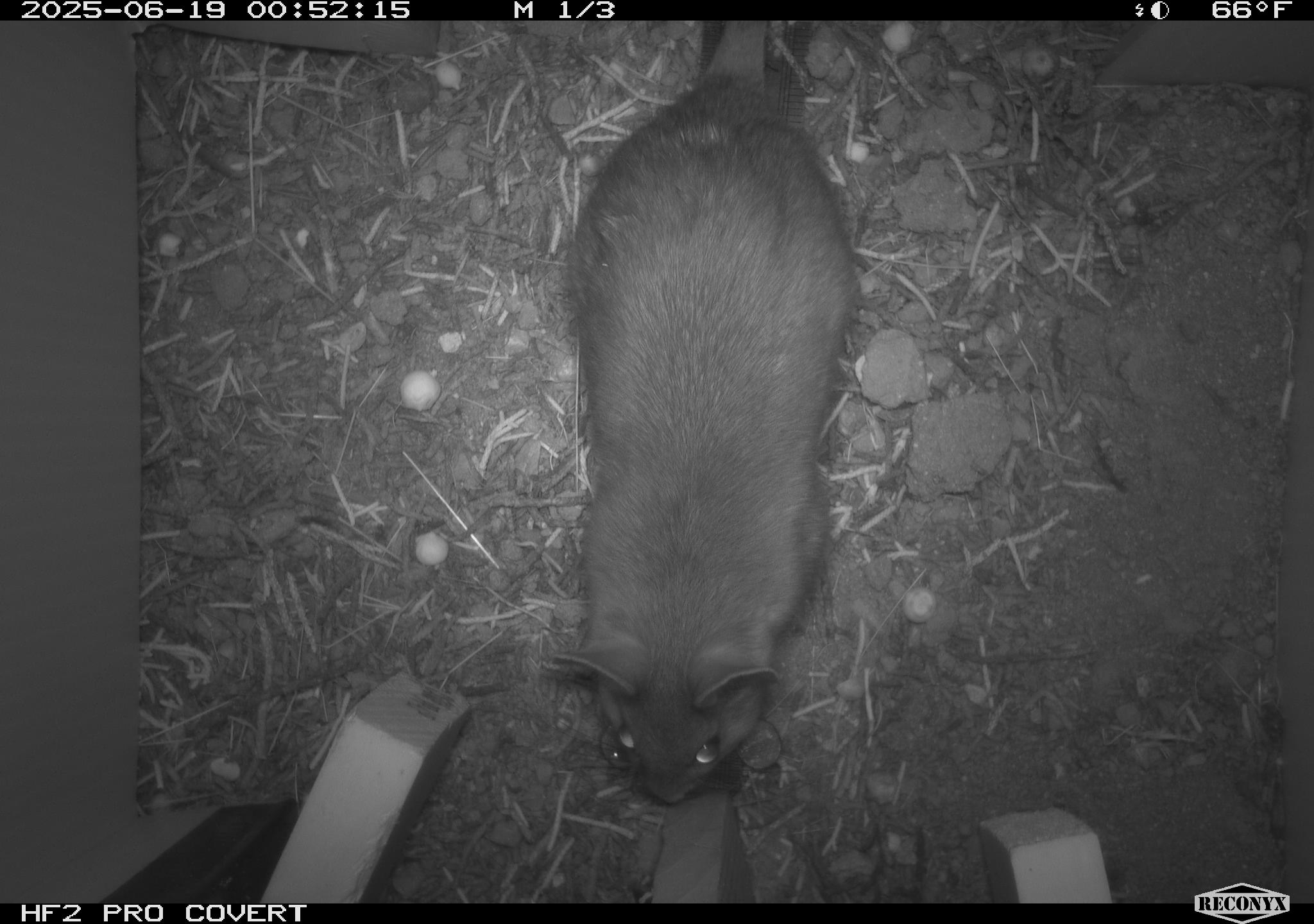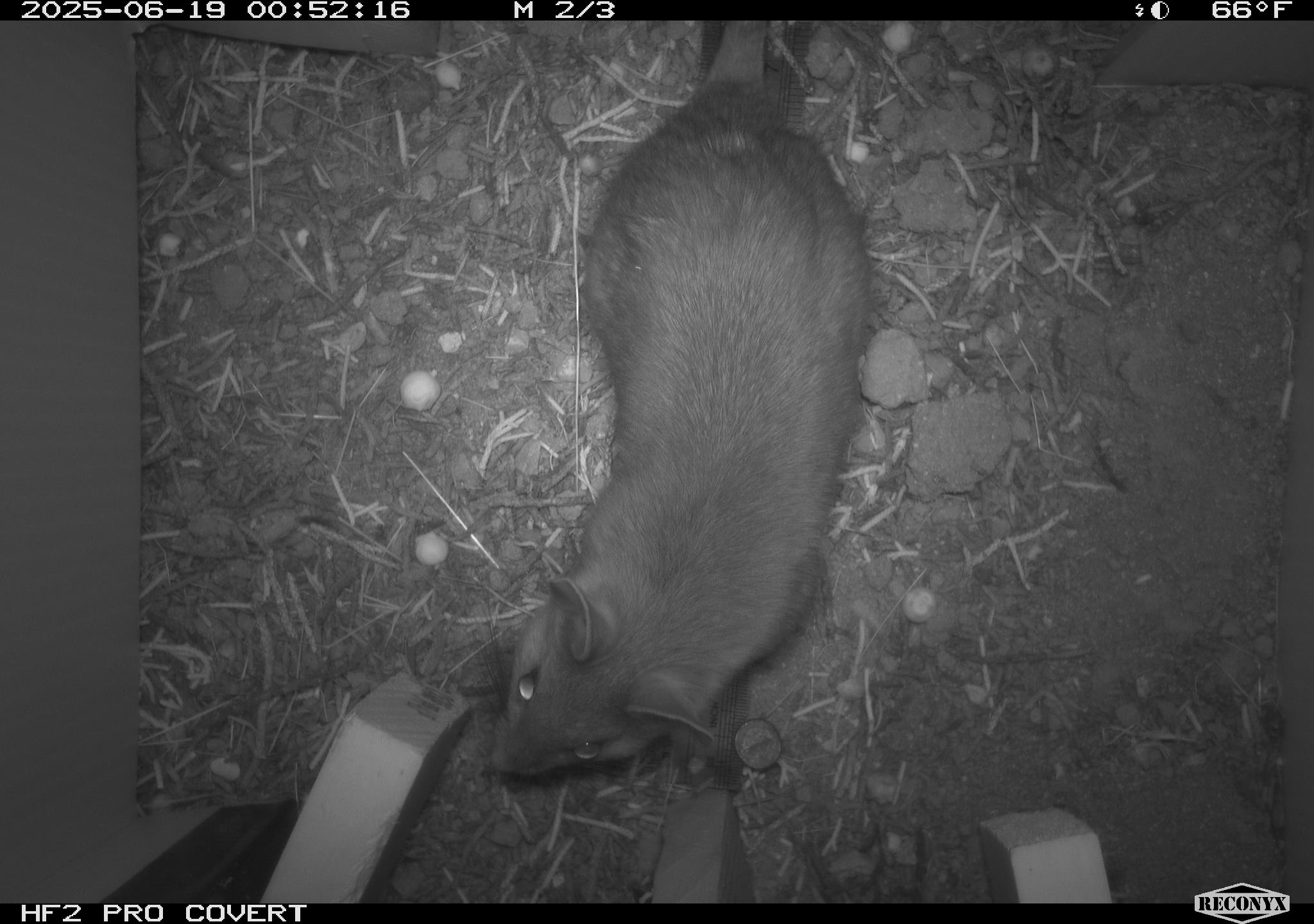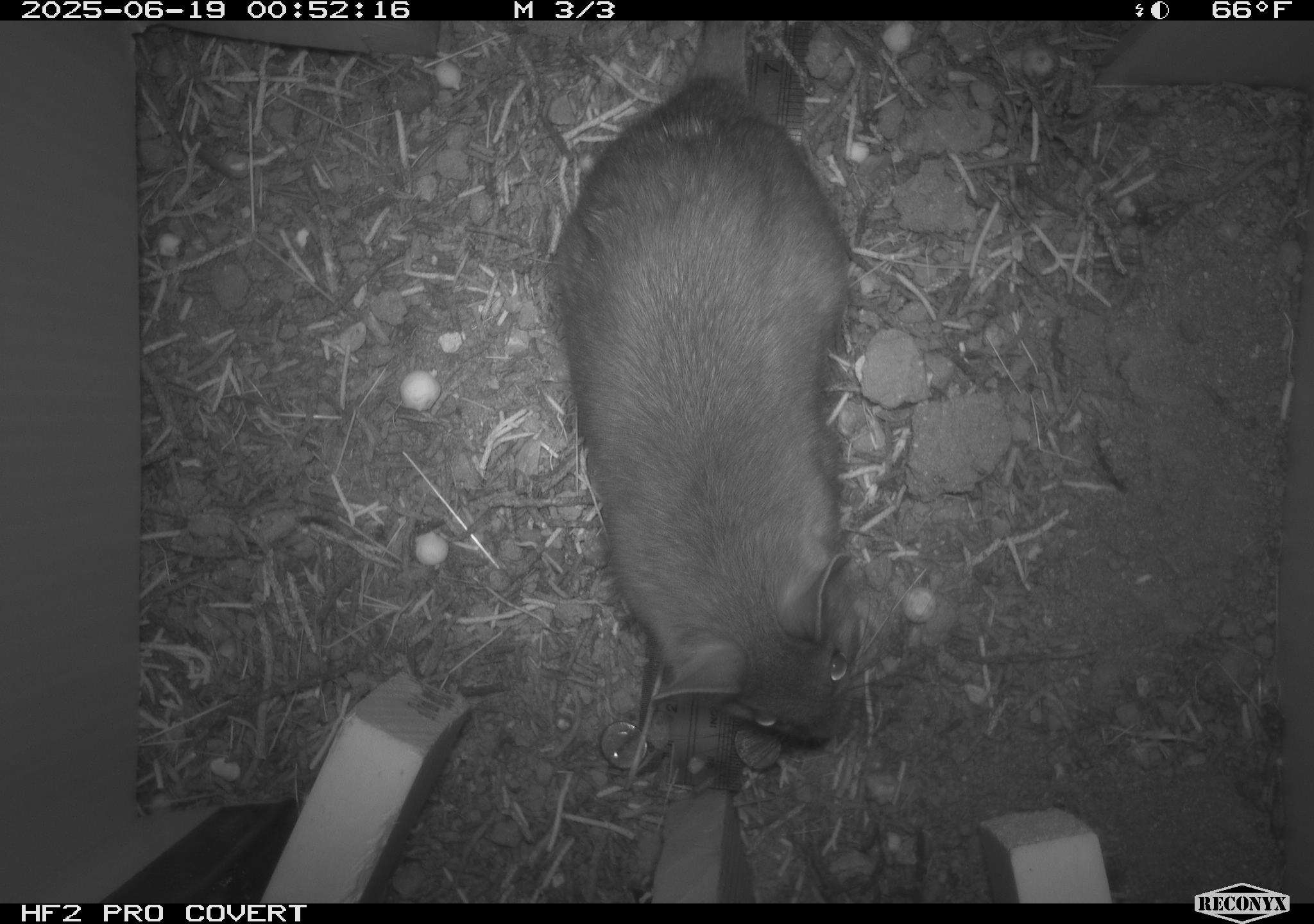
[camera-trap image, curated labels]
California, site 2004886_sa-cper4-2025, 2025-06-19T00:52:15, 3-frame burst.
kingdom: Animalia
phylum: Chordata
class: Mammalia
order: Rodentia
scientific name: Rodentia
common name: rodent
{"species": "rodent (Rodentia)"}